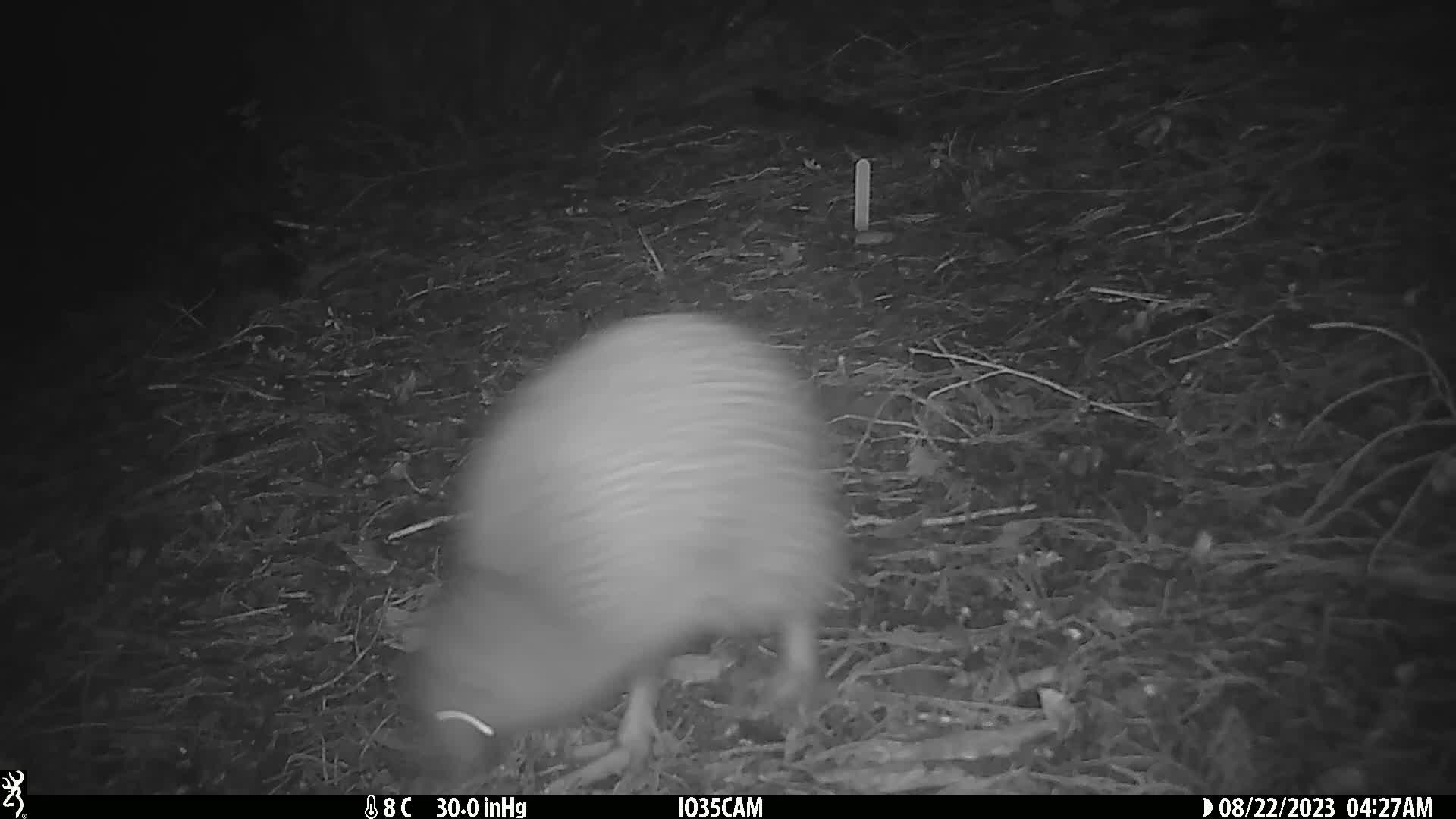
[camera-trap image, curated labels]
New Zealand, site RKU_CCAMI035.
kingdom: Animalia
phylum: Chordata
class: Aves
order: Apterygiformes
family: Apterygidae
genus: Apteryx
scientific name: Apteryx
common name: kiwi